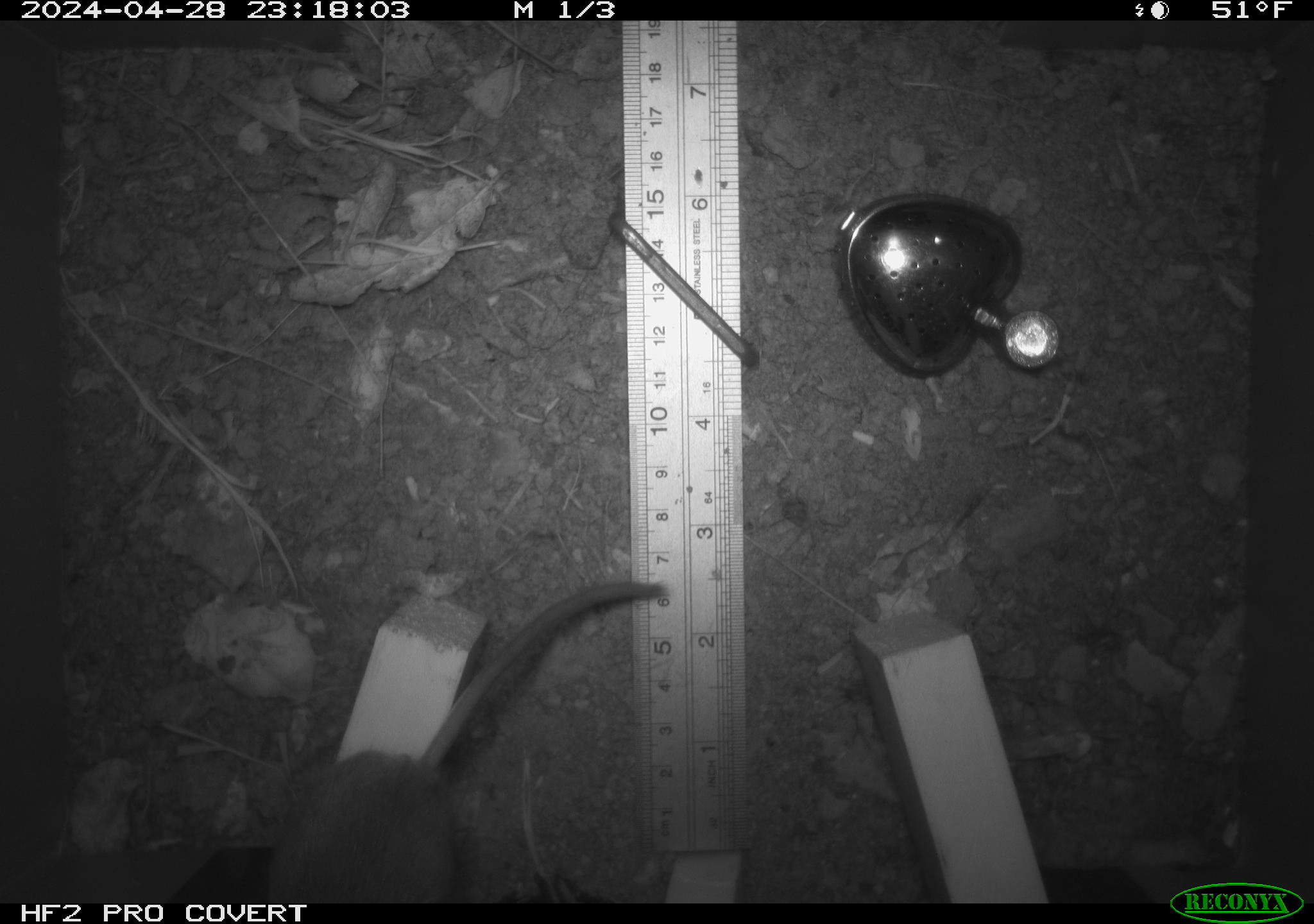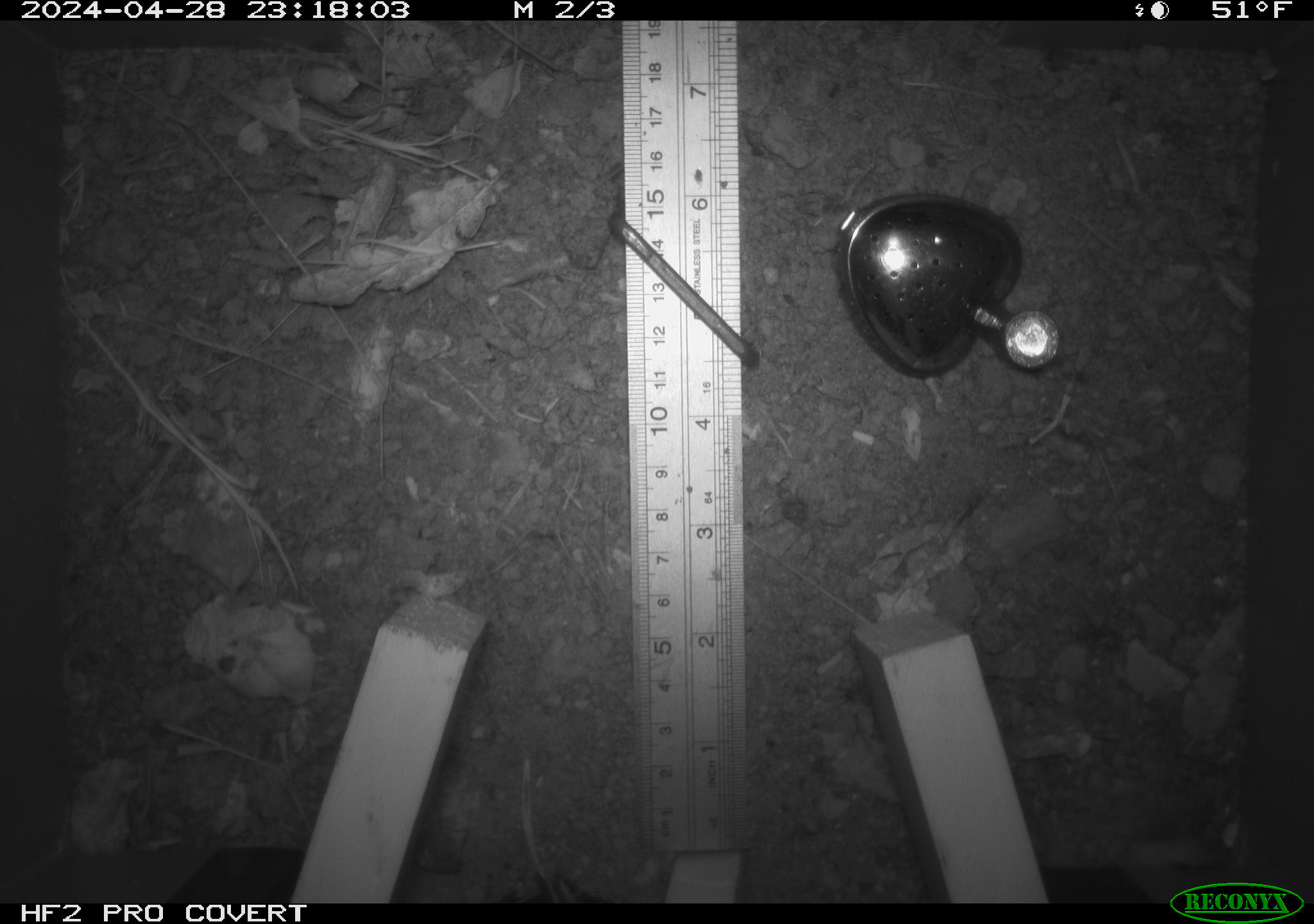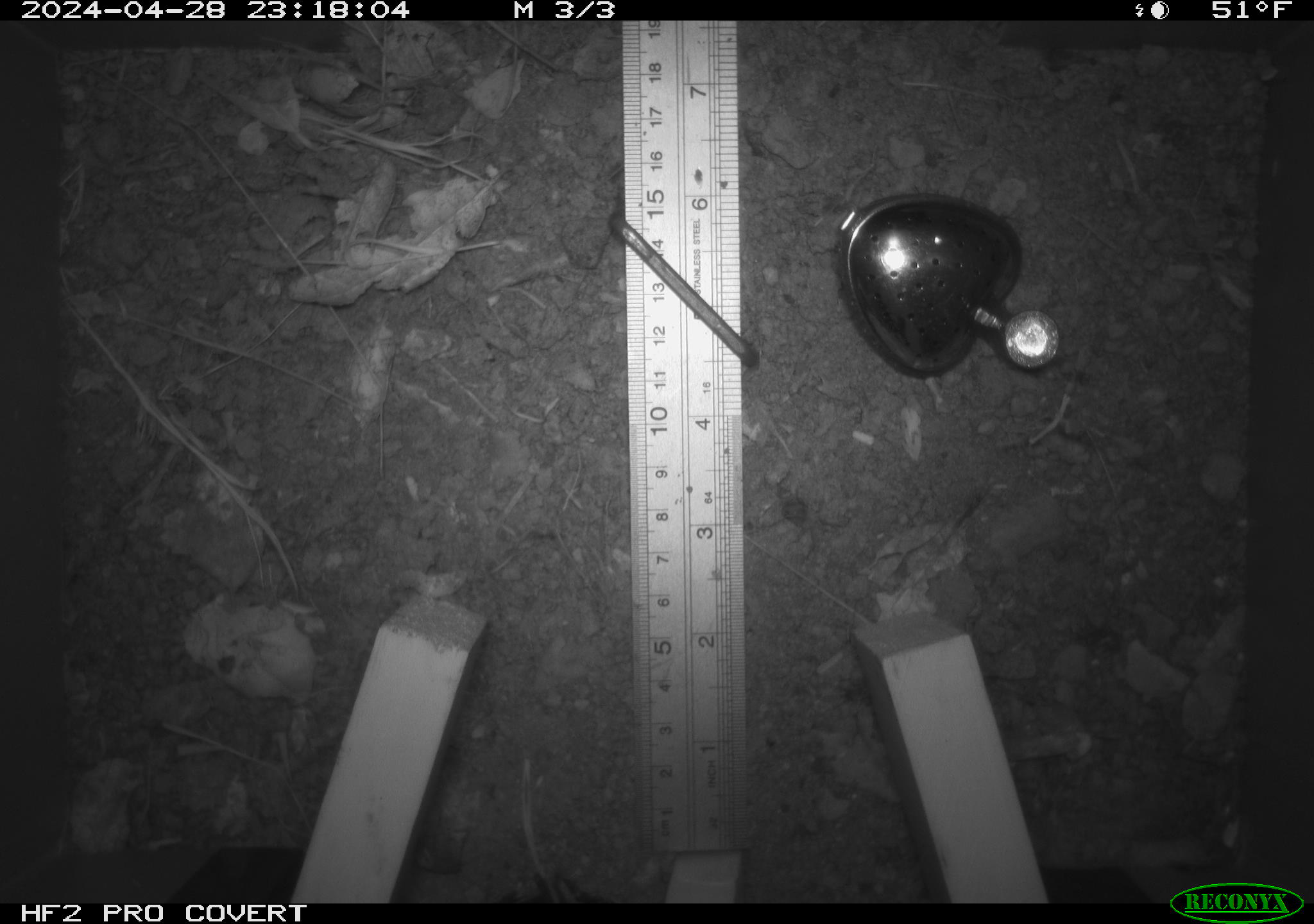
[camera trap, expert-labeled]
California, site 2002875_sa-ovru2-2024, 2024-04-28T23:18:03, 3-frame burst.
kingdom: Animalia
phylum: Chordata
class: Mammalia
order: Rodentia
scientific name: Rodentia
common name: rodent